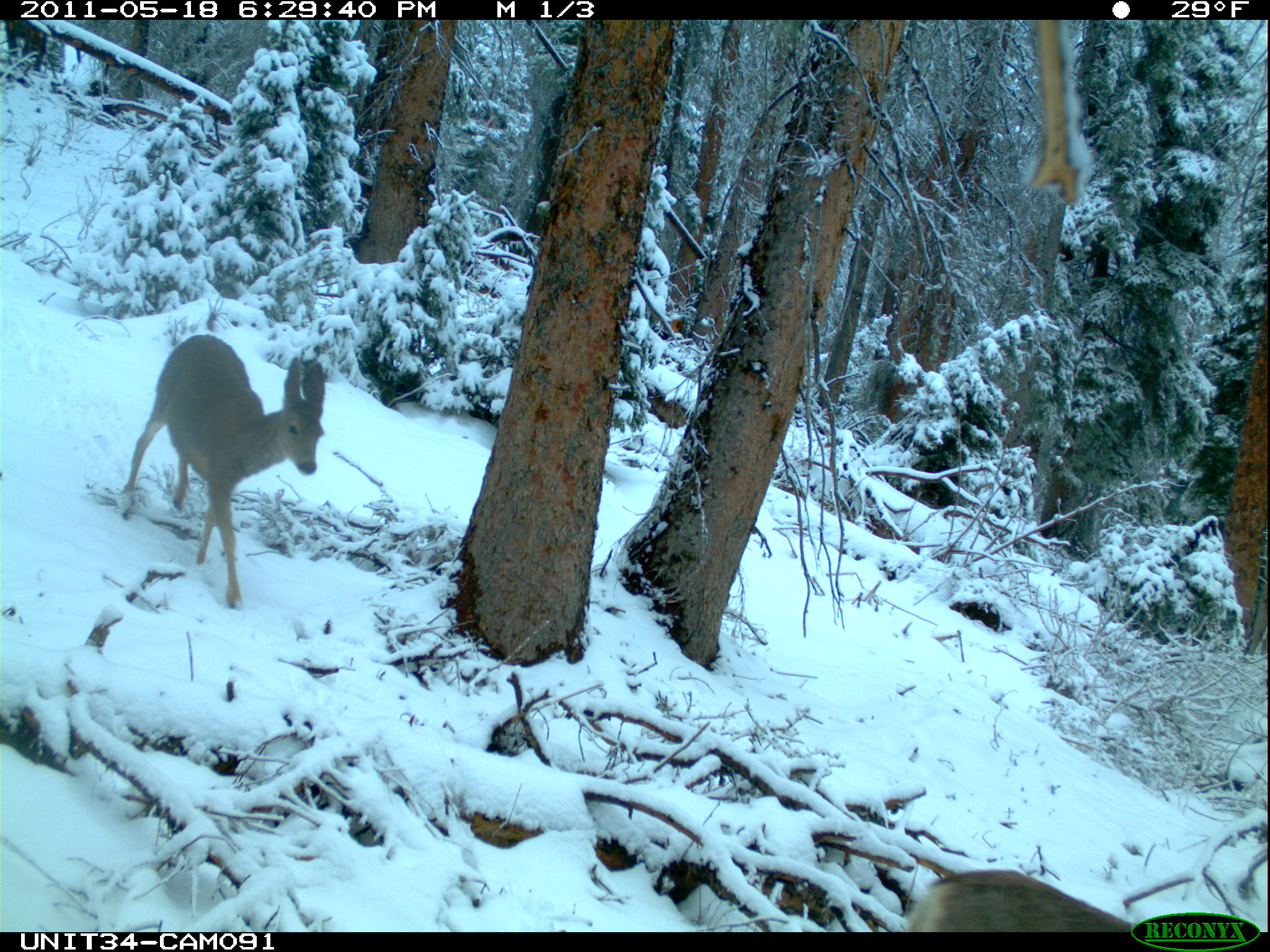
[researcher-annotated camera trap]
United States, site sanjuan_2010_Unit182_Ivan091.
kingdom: Animalia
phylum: Chordata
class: Mammalia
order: Artiodactyla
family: Cervidae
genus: Odocoileus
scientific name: Odocoileus hemionus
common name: mule deer